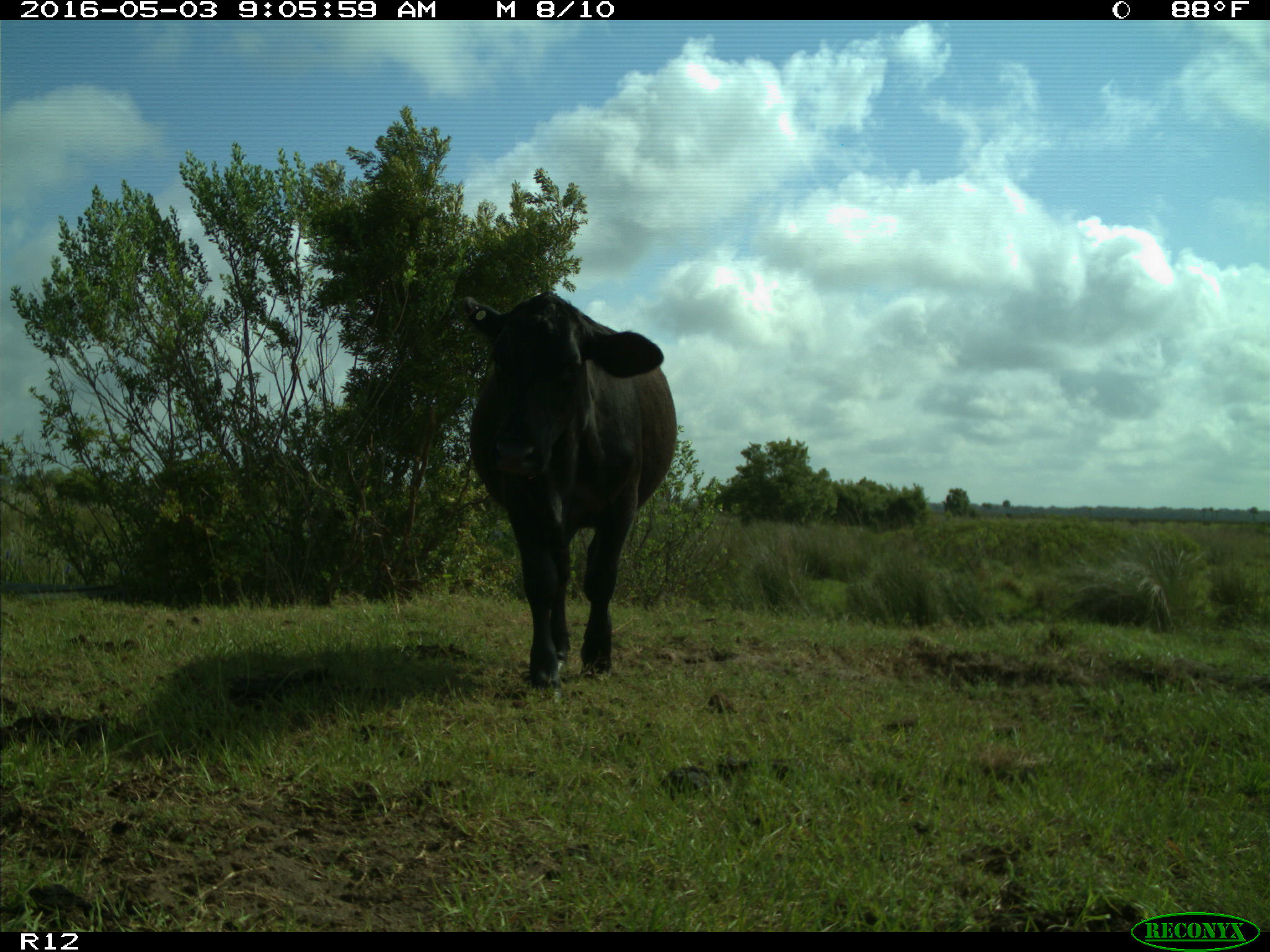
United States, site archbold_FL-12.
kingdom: Animalia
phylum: Chordata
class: Mammalia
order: Artiodactyla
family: Bovidae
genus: Bos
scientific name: Bos taurus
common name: domestic cow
Bos taurus (domestic cow).